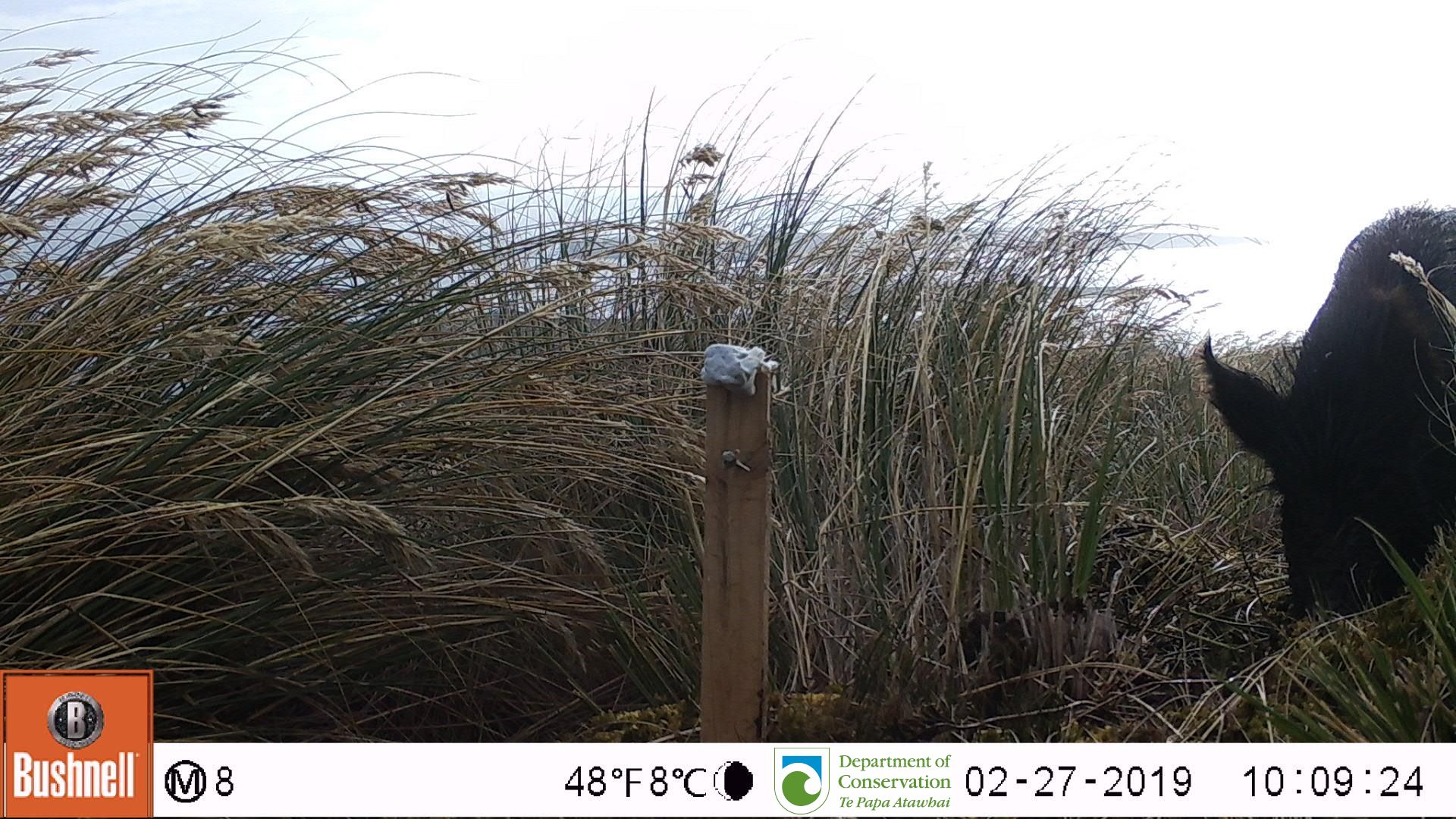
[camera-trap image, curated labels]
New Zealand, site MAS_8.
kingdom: Animalia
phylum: Chordata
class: Mammalia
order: Artiodactyla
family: Suidae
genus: Sus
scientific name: Sus scrofa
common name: pig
Pig (Sus scrofa).